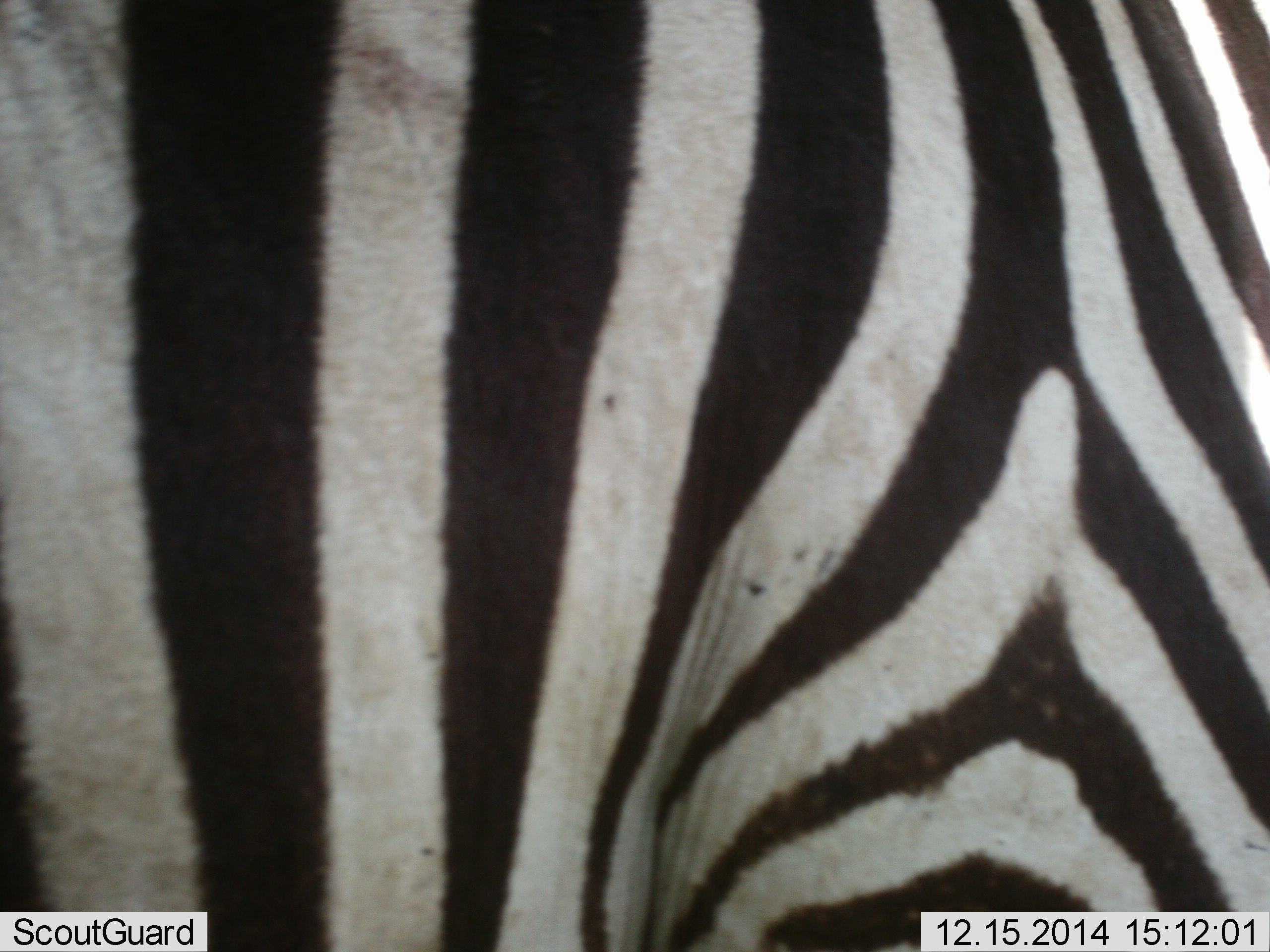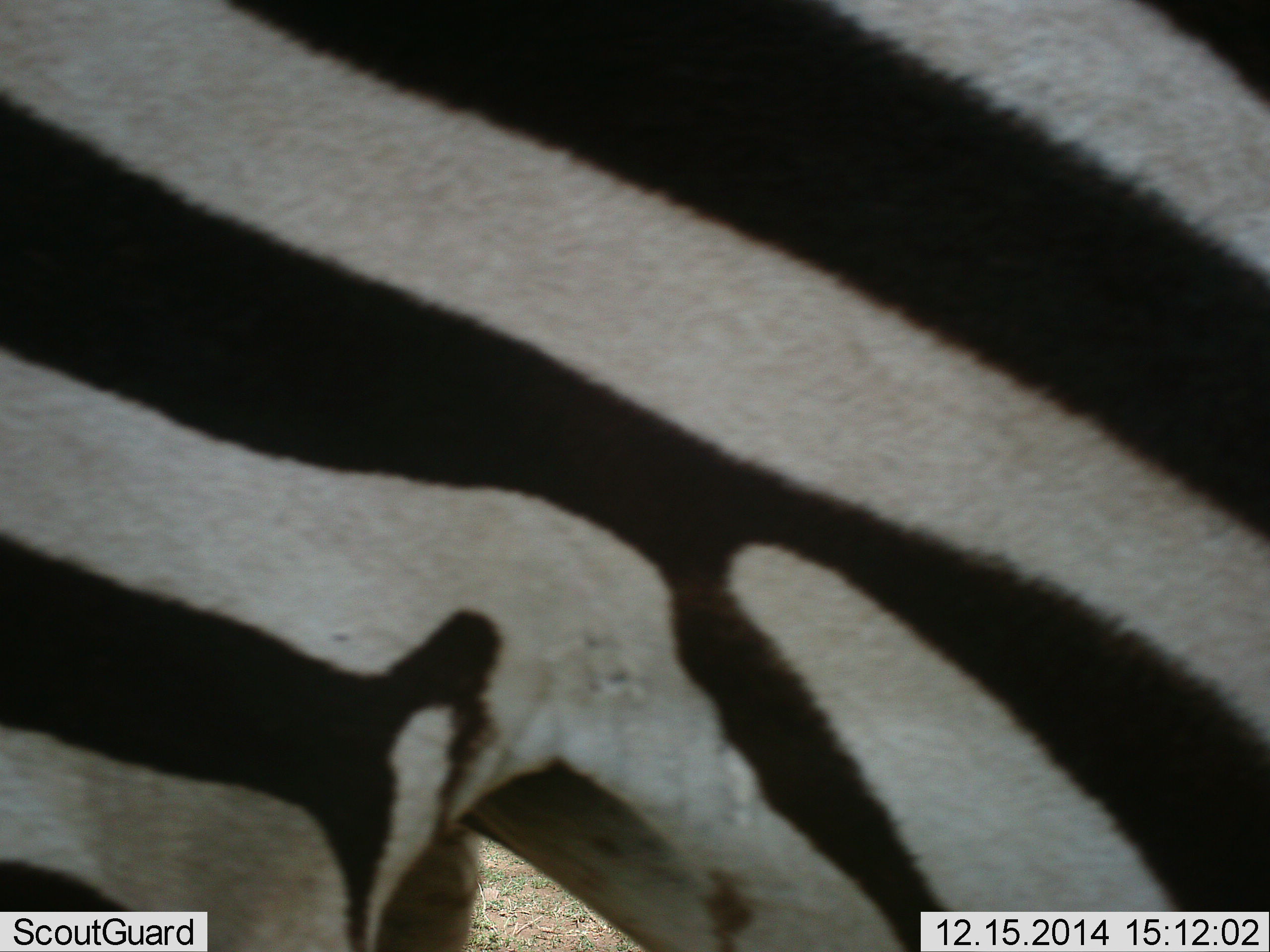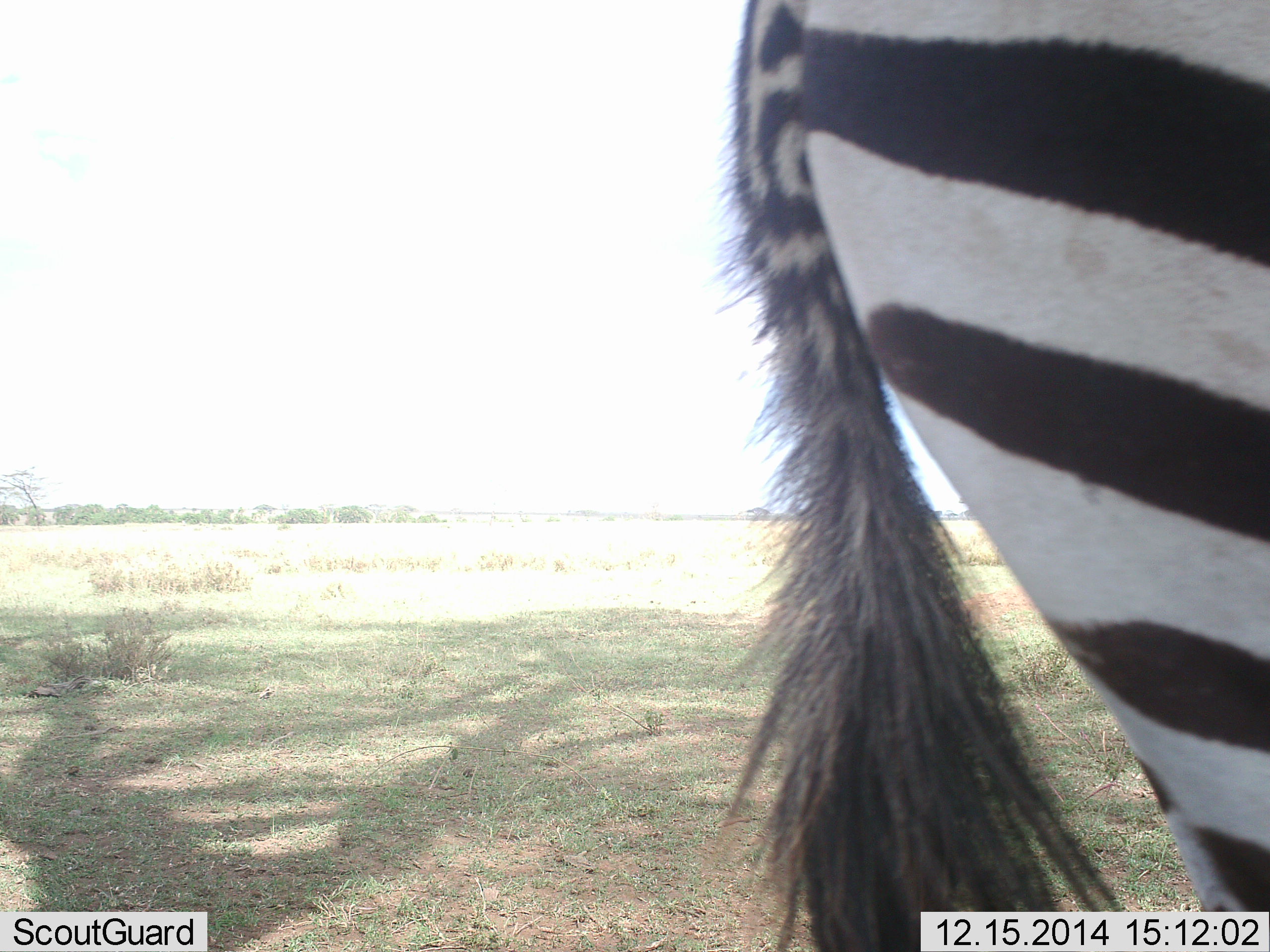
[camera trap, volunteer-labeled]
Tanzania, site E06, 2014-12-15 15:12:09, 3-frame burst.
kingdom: Animalia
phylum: Chordata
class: Mammalia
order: Perissodactyla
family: Equidae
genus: Equus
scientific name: Equus quagga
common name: plains zebra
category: zebra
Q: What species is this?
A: Zebra (plains zebra) (Equus quagga).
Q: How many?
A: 1.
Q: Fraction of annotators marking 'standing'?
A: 50%.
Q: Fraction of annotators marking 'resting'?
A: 0%.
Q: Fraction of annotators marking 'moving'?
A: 50%.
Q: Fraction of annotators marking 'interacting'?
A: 0%.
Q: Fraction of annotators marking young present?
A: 0%.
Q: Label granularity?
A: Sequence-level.